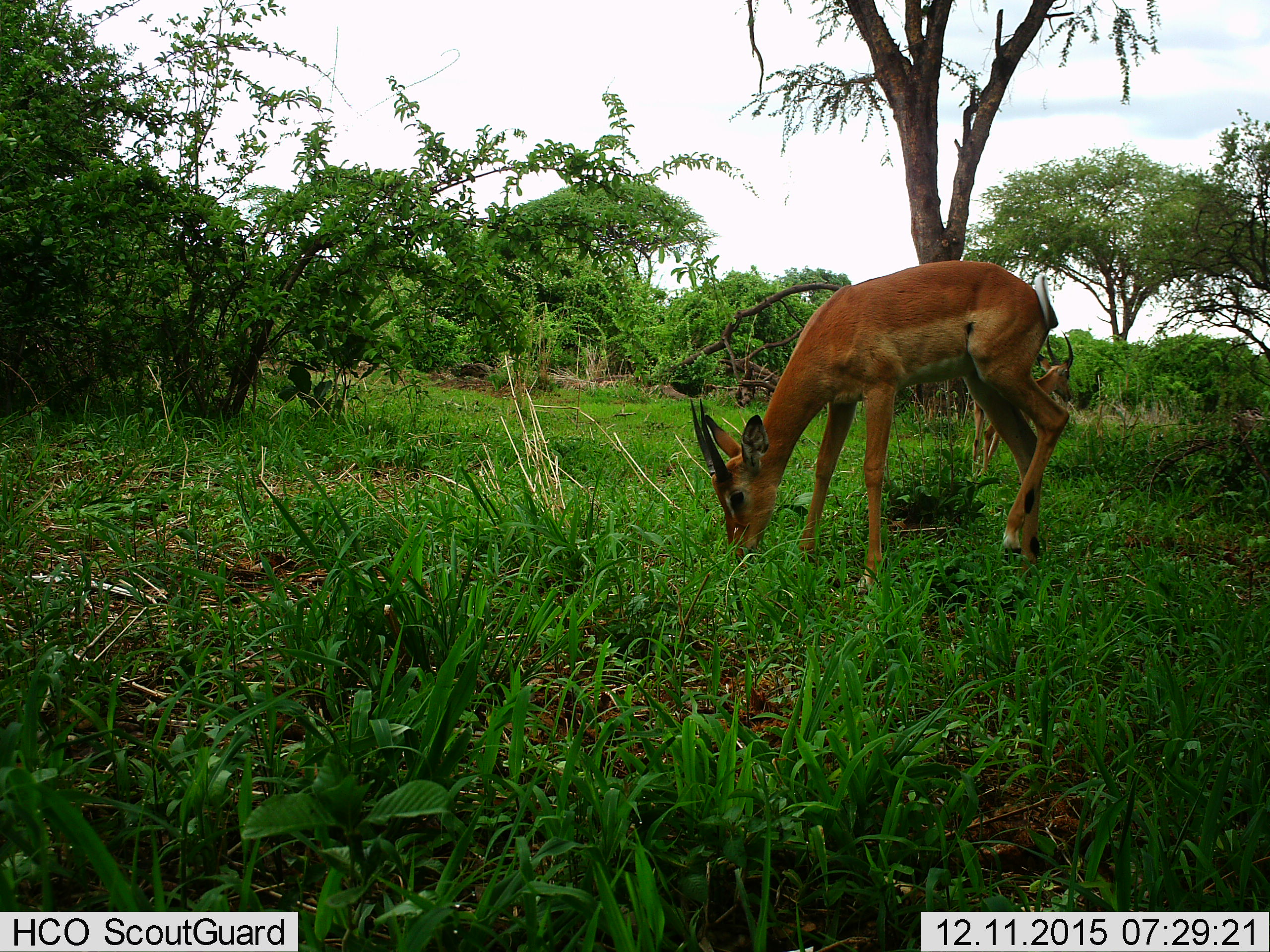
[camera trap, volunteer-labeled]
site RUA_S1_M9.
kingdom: Animalia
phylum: Chordata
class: Mammalia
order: Artiodactyla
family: Bovidae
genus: Aepyceros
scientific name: Aepyceros melampus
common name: impala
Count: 2.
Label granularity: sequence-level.